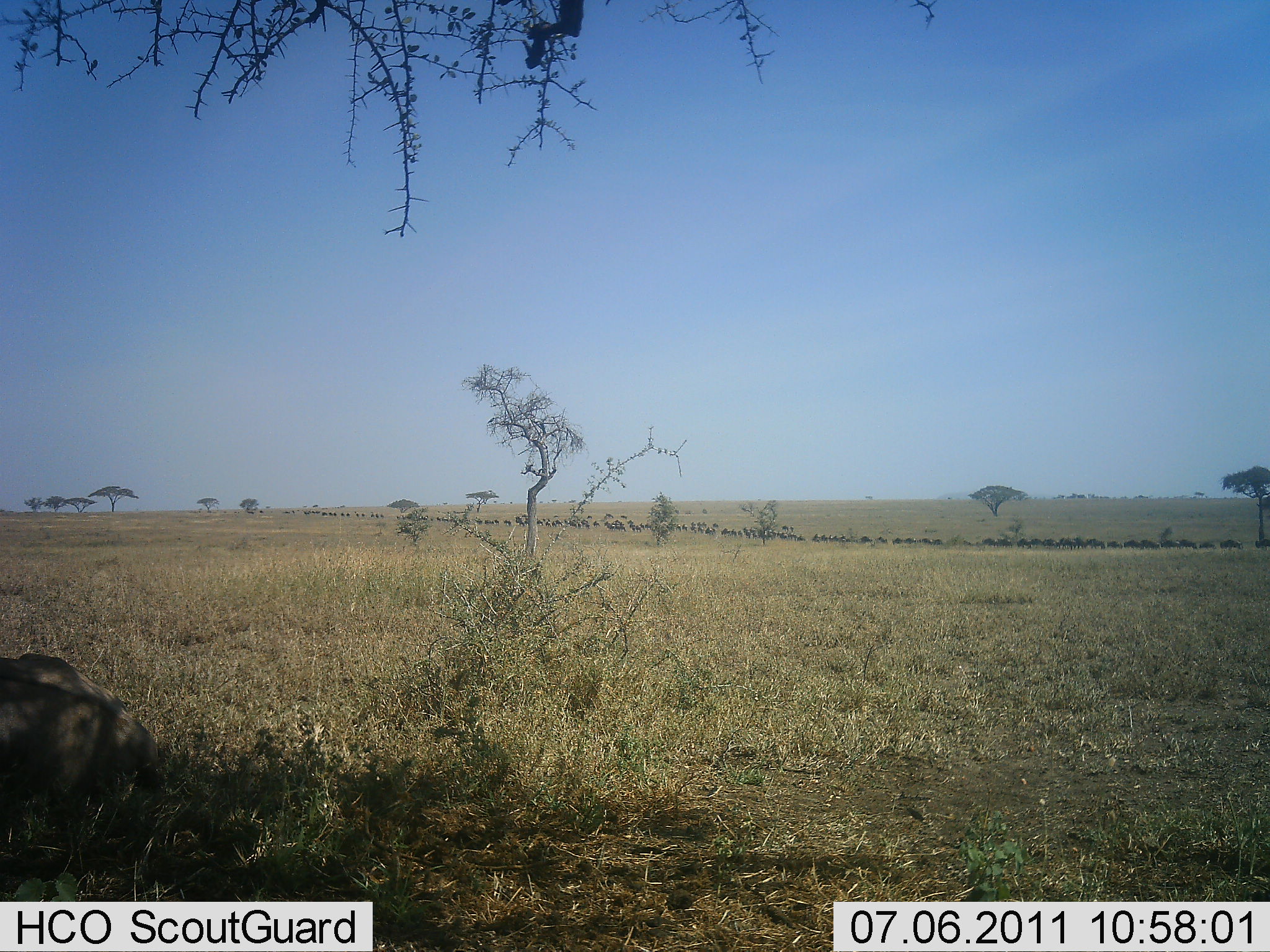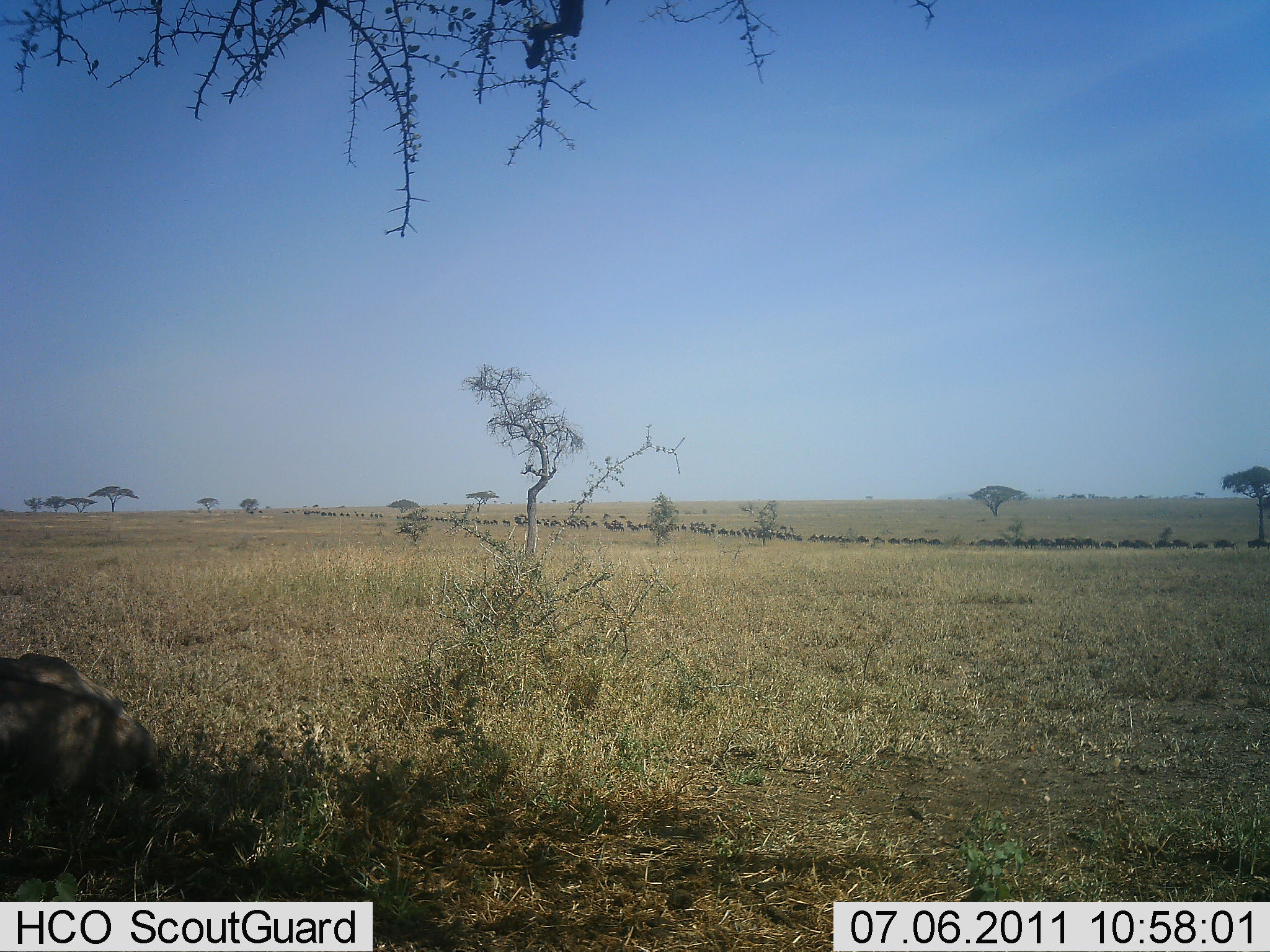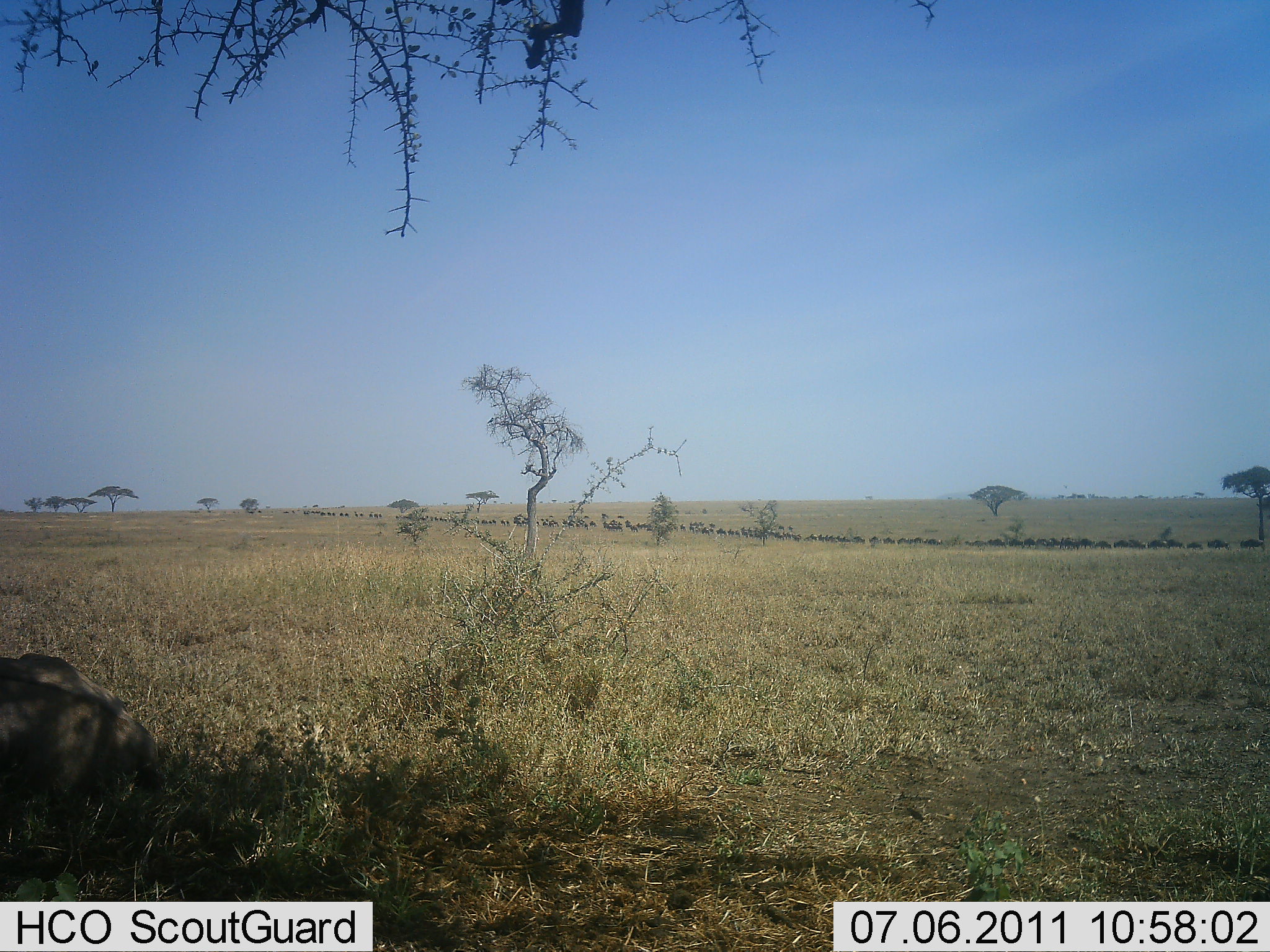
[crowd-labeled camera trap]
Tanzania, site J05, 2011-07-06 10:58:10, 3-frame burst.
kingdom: Animalia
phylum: Chordata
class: Mammalia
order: Artiodactyla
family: Bovidae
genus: Connochaetes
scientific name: Connochaetes taurinus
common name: blue wildebeest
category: wildebeest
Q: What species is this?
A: Wildebeest (blue wildebeest) (Connochaetes taurinus).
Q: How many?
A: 51+.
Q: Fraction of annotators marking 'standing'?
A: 0%.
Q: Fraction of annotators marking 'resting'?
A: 8%.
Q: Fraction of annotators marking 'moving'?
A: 100%.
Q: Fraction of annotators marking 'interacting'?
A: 0%.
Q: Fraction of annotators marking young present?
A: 0%.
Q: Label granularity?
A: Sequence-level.